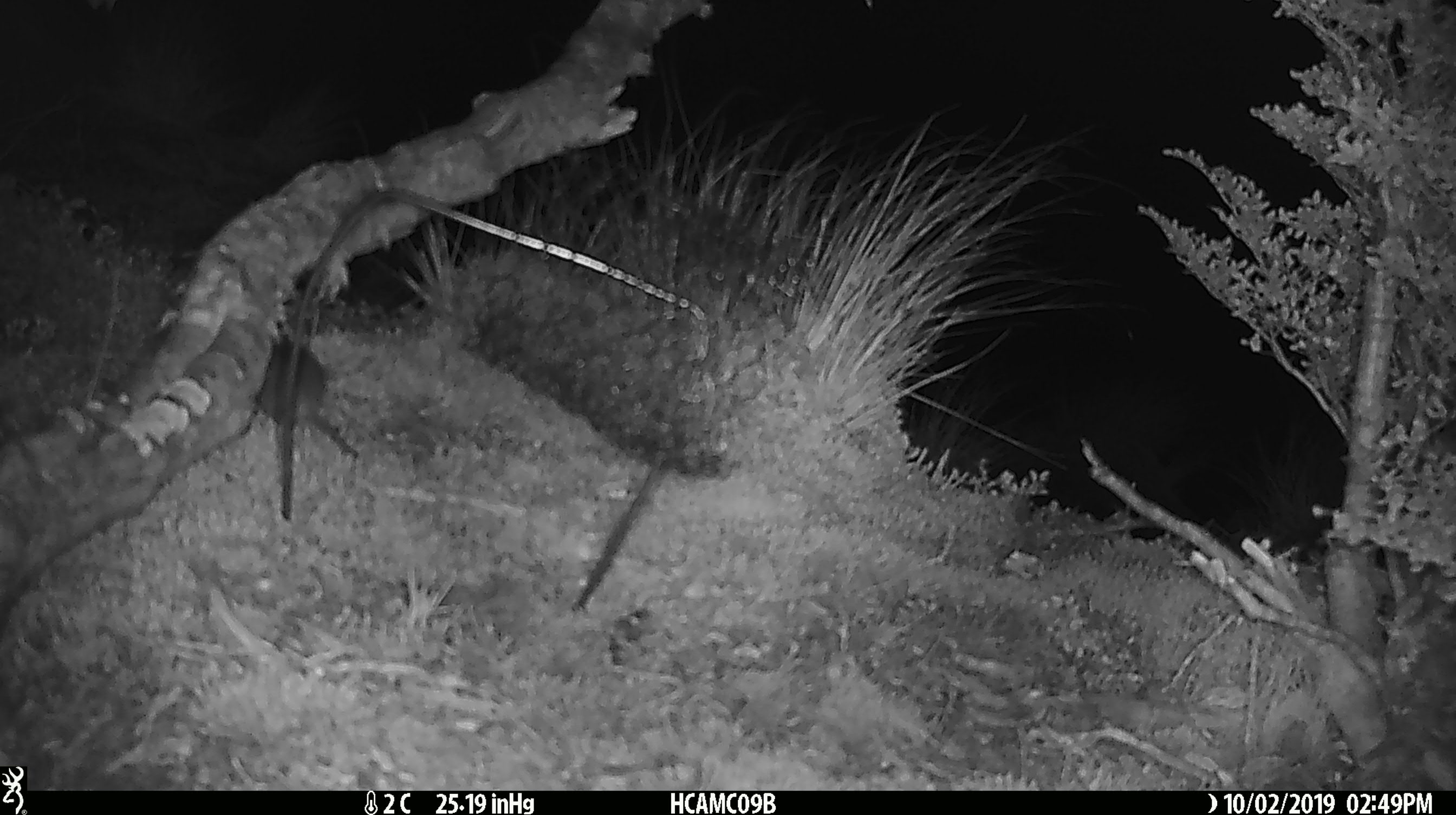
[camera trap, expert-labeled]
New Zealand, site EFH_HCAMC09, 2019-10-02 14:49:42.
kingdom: Animalia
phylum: Chordata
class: Mammalia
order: Rodentia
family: Muridae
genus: Mus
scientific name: Mus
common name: mouse